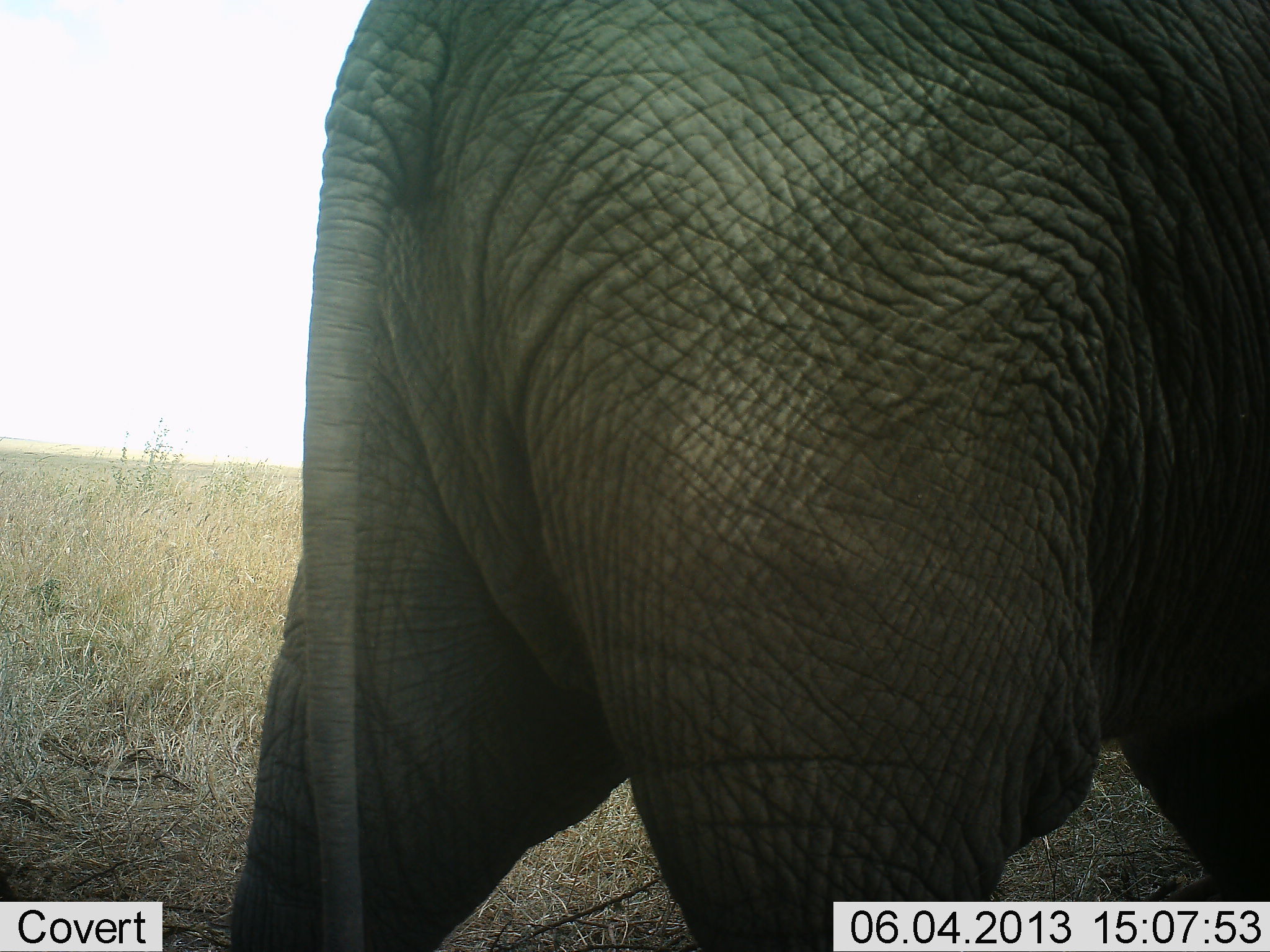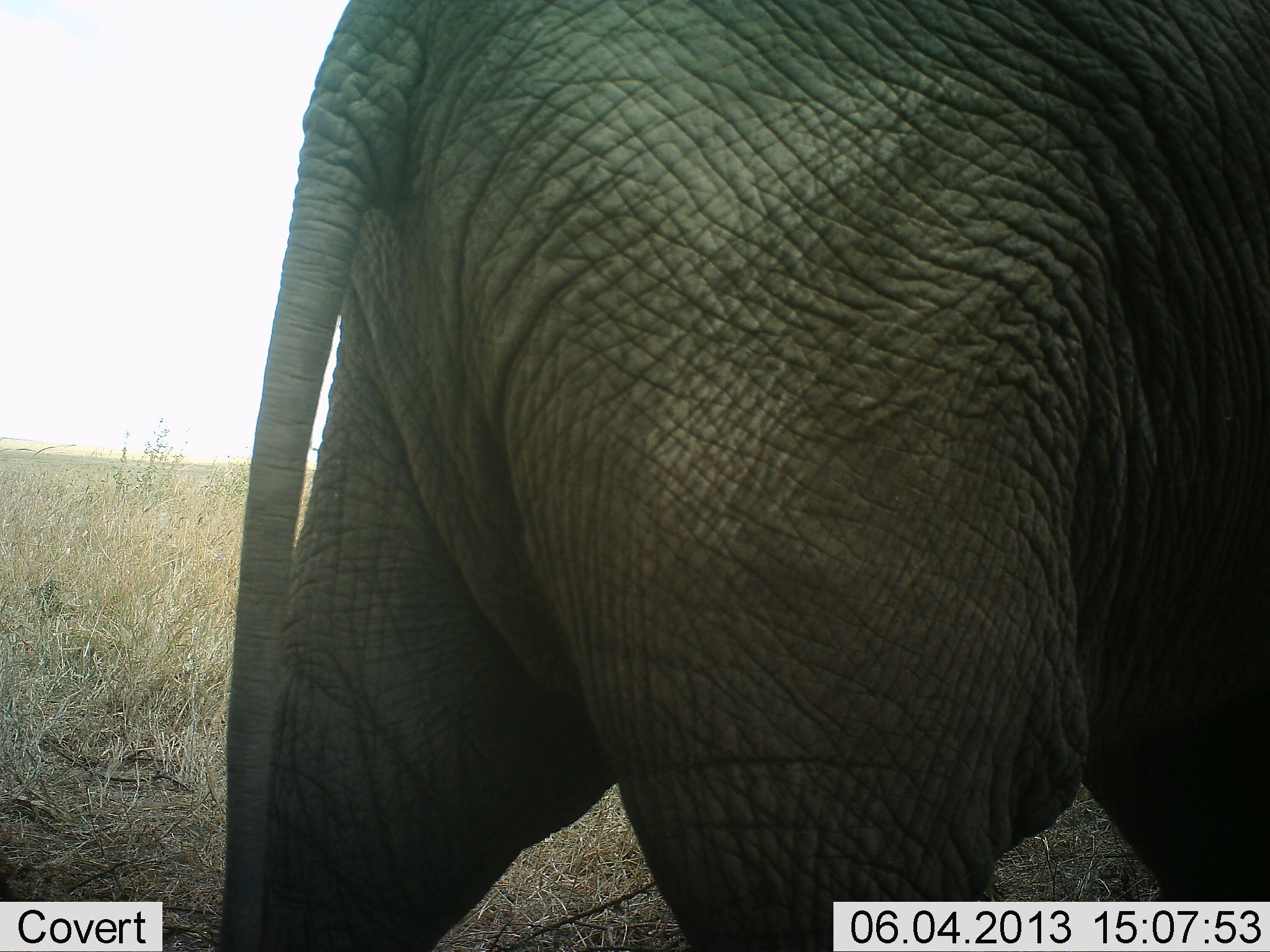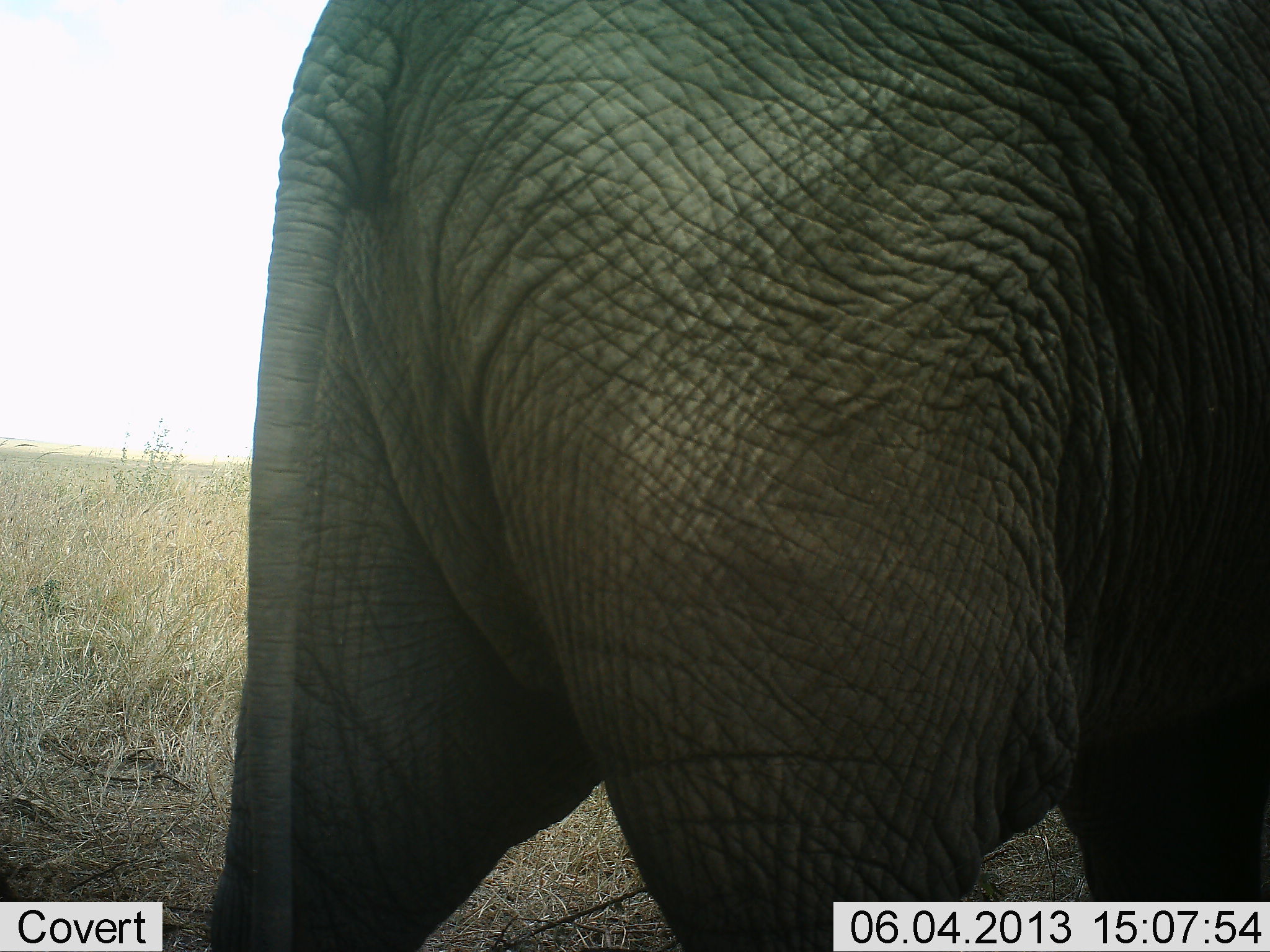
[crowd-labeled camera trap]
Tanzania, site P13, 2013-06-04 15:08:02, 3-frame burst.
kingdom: Animalia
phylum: Chordata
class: Mammalia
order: Proboscidea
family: Elephantidae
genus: Loxodonta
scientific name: Loxodonta africana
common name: african bush elephant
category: elephant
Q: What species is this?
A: Elephant (african bush elephant) (Loxodonta africana).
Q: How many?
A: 1.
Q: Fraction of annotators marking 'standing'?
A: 70%.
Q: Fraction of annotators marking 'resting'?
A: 0%.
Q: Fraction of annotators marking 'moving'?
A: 30%.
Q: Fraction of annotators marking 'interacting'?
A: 0%.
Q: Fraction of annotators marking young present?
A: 10%.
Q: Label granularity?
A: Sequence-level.